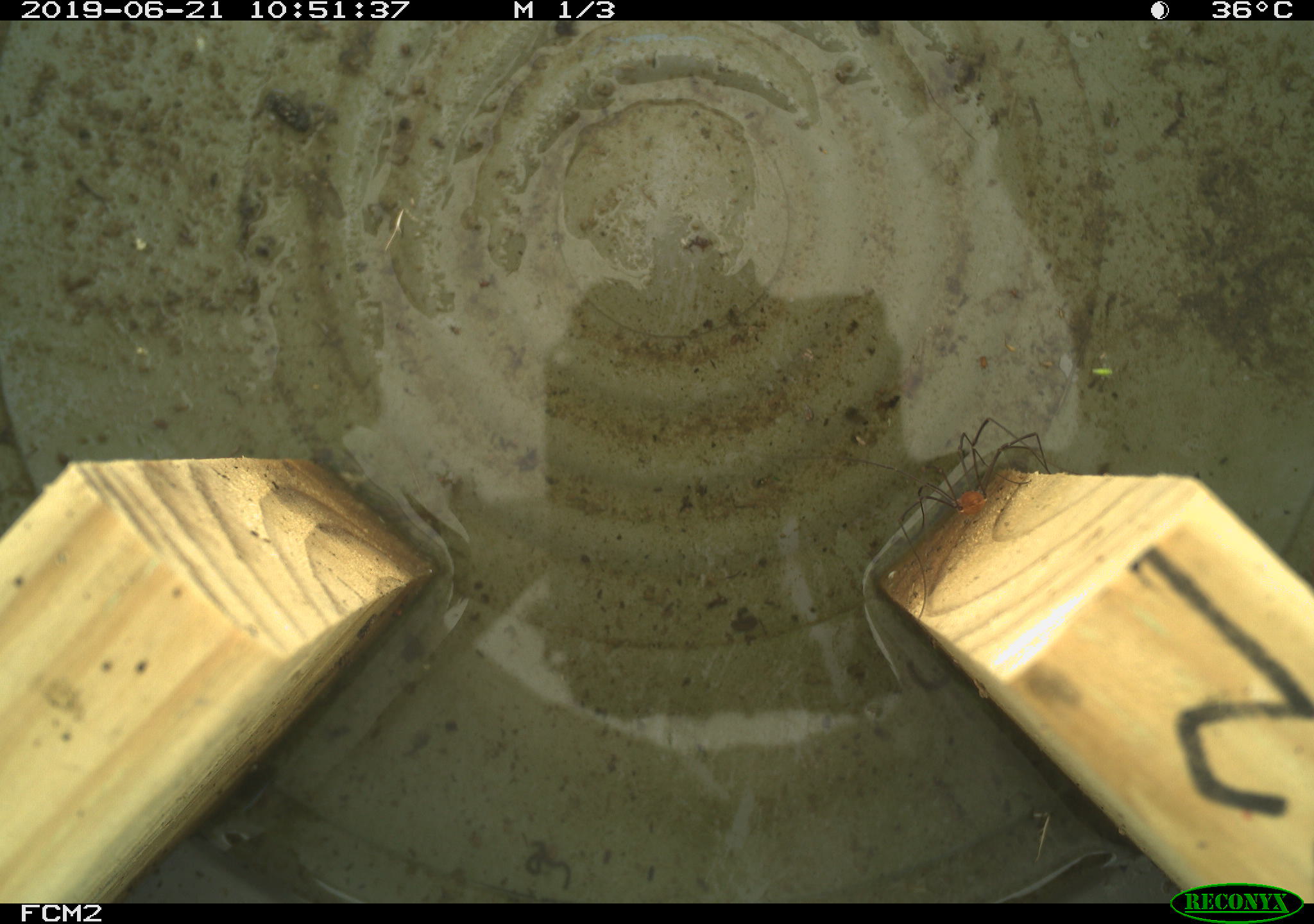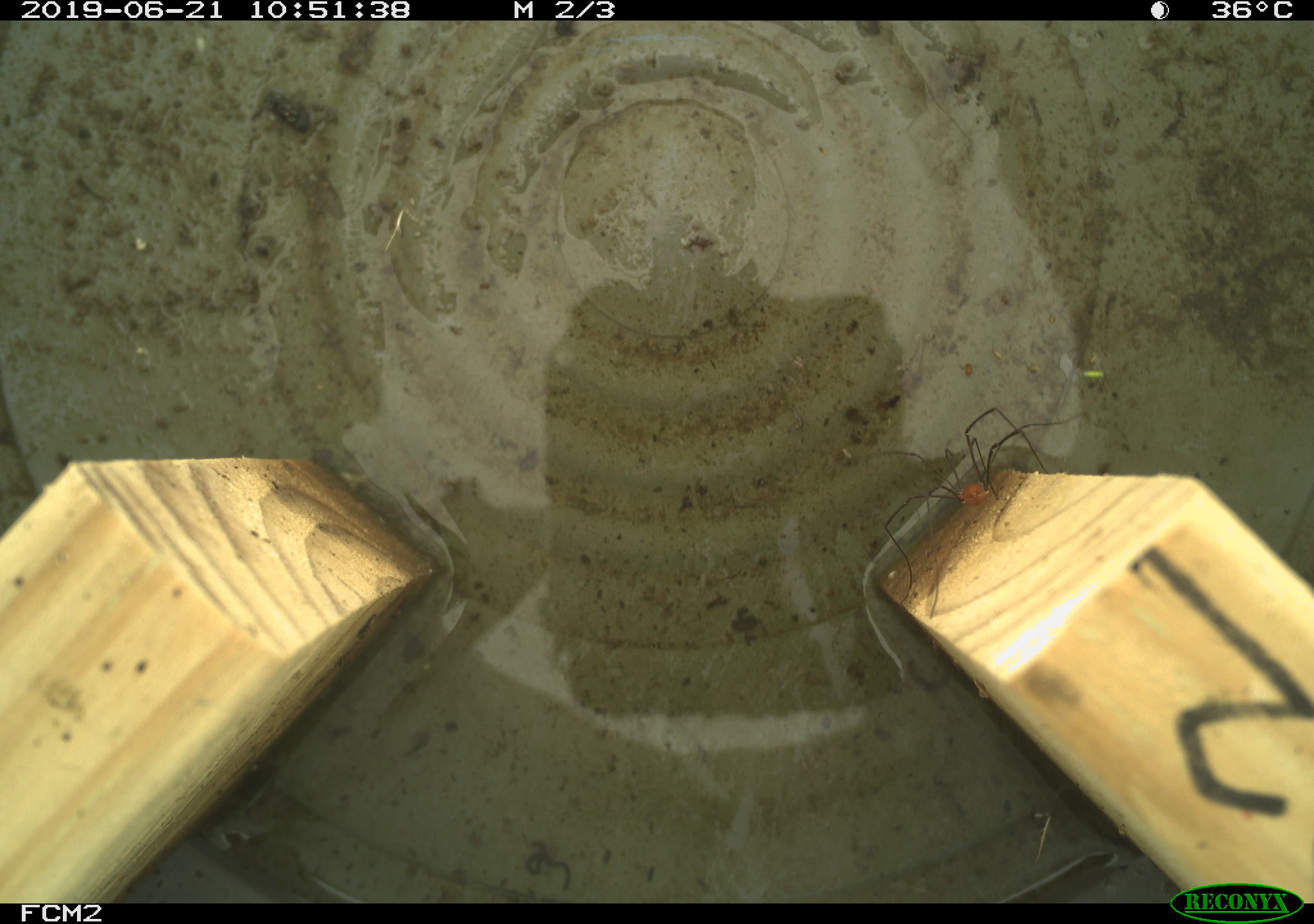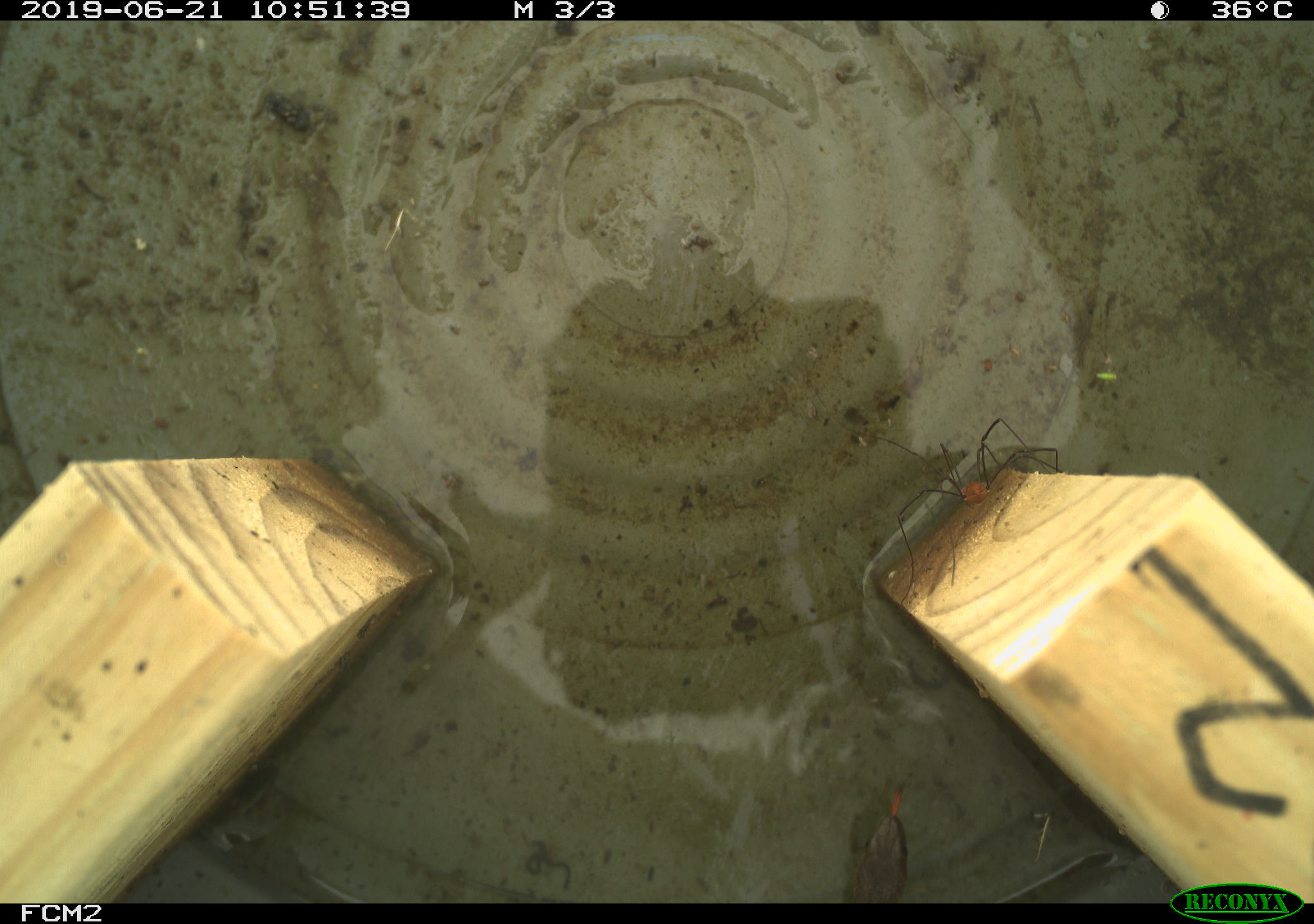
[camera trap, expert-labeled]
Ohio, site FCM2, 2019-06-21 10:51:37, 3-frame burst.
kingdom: Animalia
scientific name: Animalia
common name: animal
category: invertebrate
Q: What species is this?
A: Invertebrate (animal) (Animalia).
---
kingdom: Animalia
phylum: Chordata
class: Reptilia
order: Squamata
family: Colubridae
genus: Thamnophis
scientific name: Thamnophis sirtalis sirtalis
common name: eastern gartersnake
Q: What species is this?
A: Eastern gartersnake (Thamnophis sirtalis sirtalis).